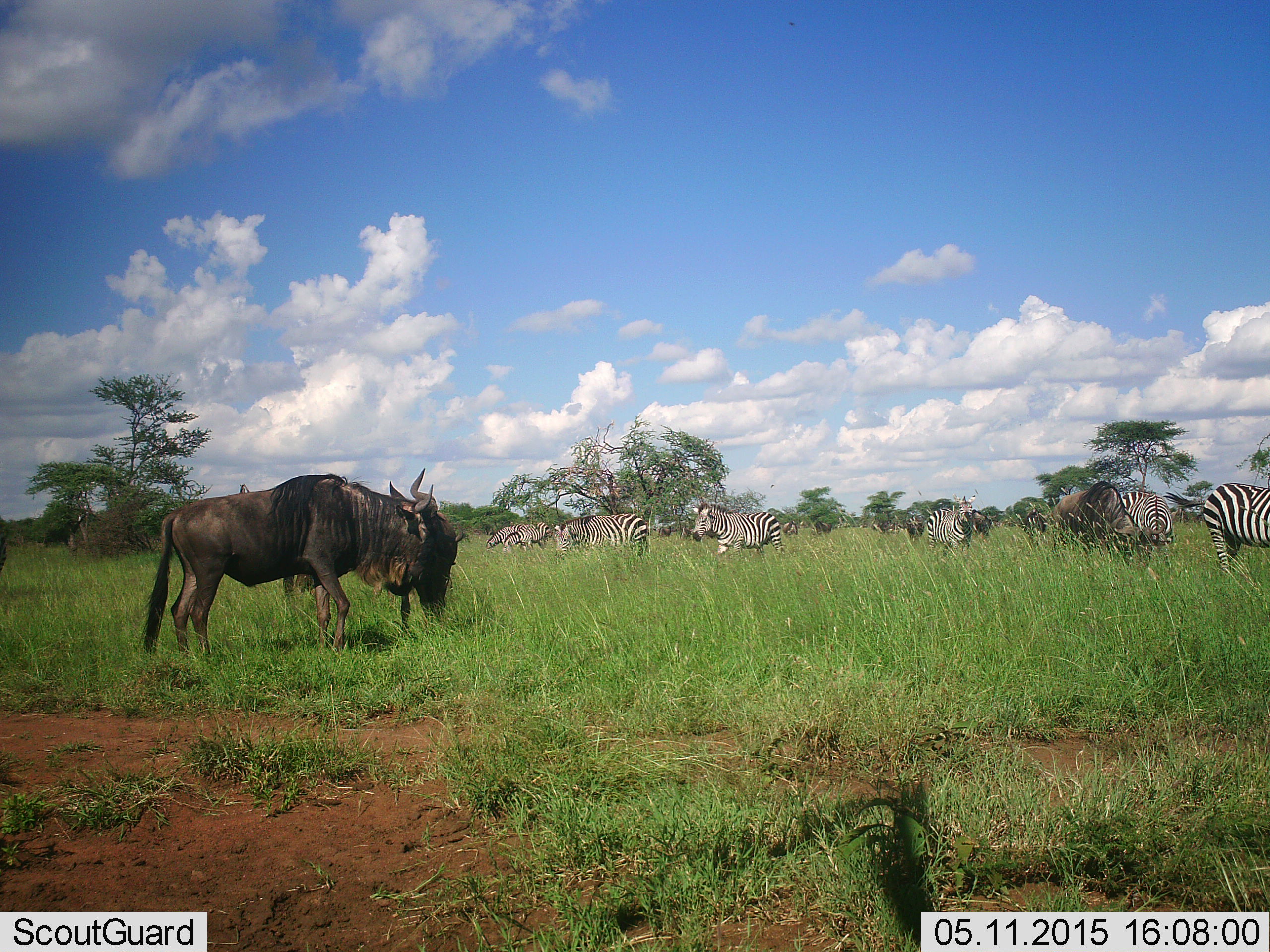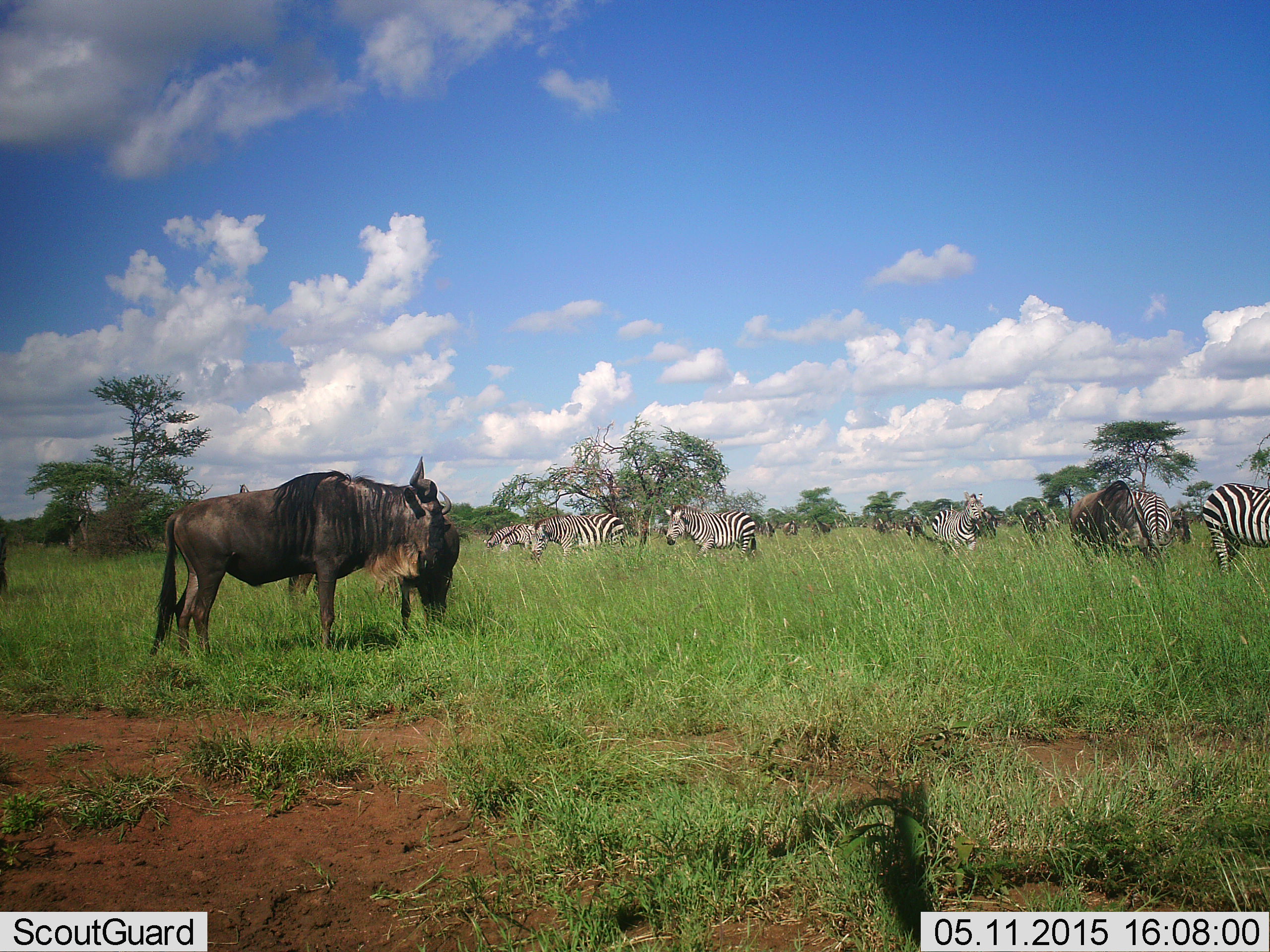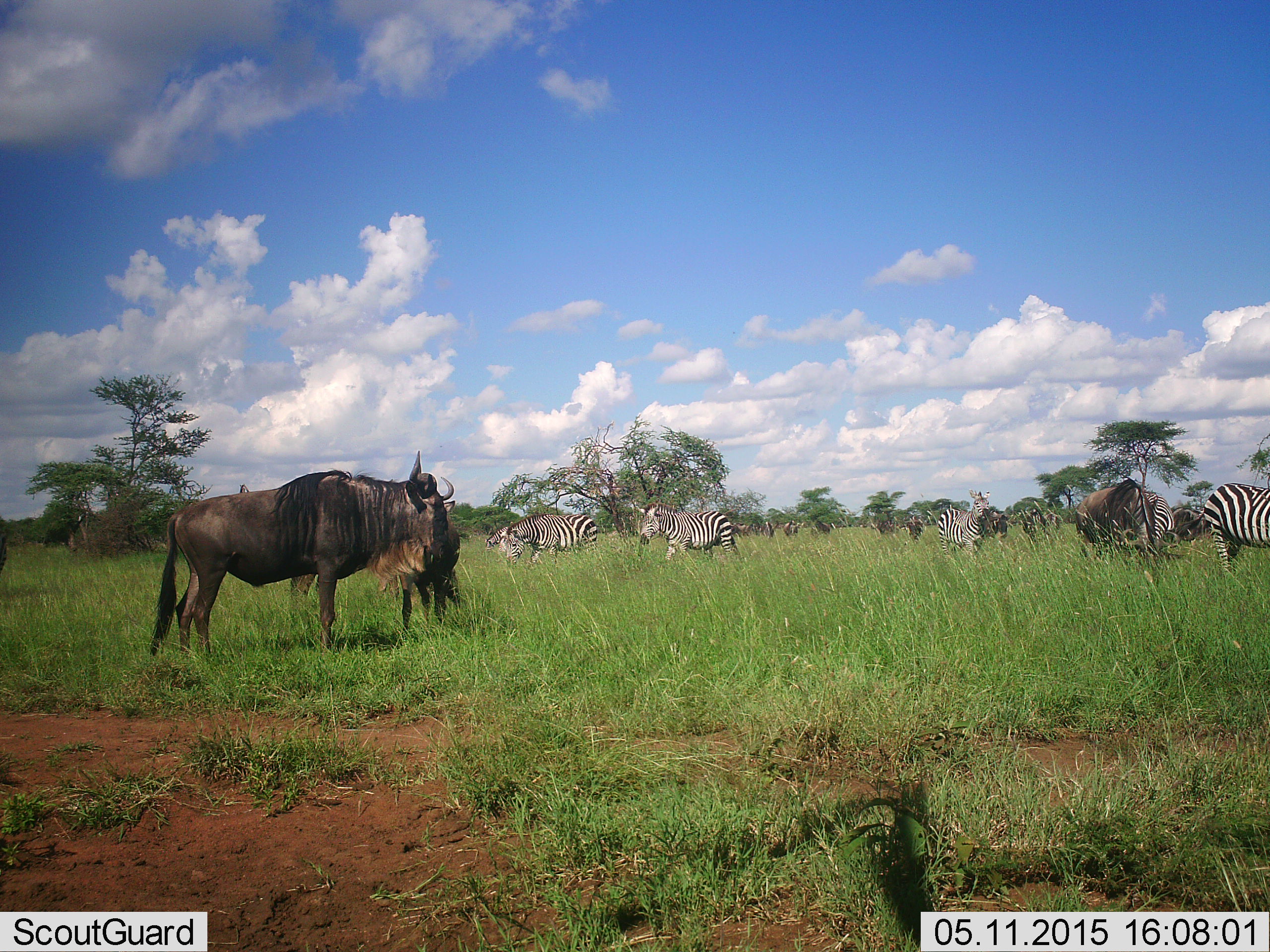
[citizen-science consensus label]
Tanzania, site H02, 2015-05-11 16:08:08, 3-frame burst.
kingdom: Animalia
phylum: Chordata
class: Mammalia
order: Artiodactyla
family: Bovidae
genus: Connochaetes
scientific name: Connochaetes taurinus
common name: blue wildebeest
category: wildebeest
Wildebeest (blue wildebeest) (Connochaetes taurinus), count 2. Behavior (volunteer vote fractions): standing 100%, resting 0%, moving 10%, interacting 10%. Young present (vote fraction): 10%. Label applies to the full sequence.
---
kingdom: Animalia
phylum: Chordata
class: Mammalia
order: Perissodactyla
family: Equidae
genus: Equus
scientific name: Equus quagga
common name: plains zebra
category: zebra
Zebra (plains zebra) (Equus quagga), count 7. Behavior (volunteer vote fractions): standing 60%, resting 0%, moving 60%, interacting 0%. Young present (vote fraction): 0%. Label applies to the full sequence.